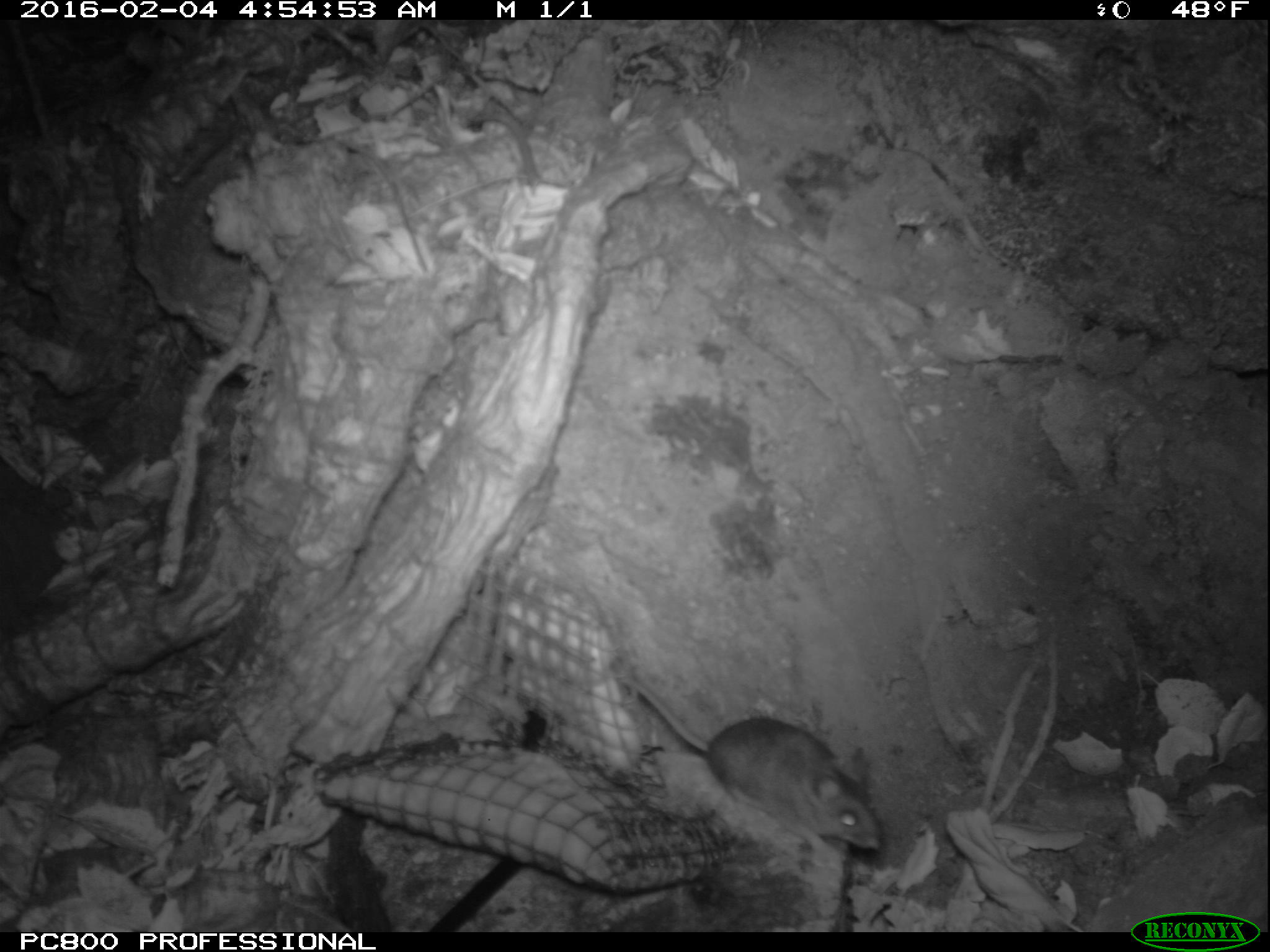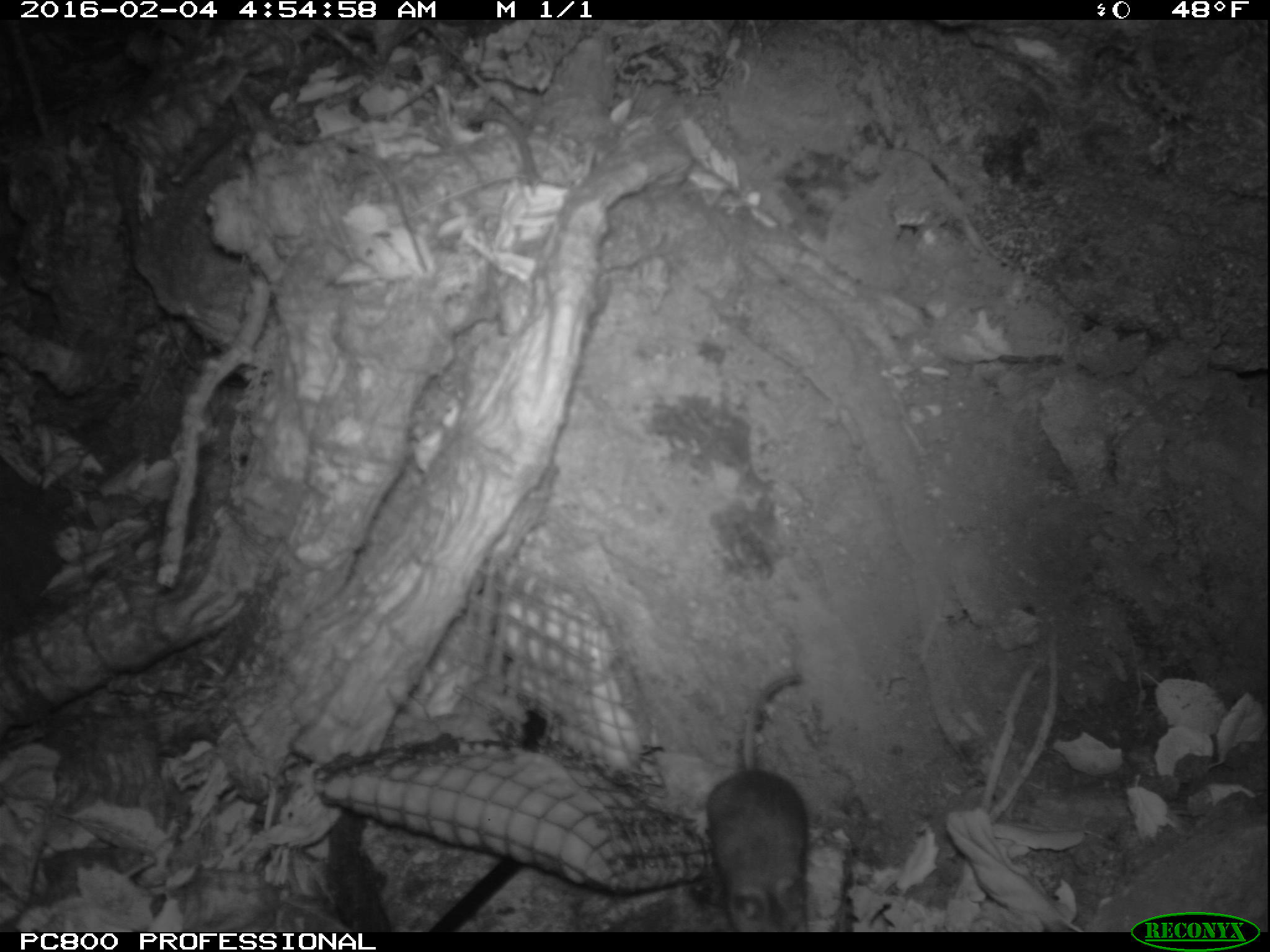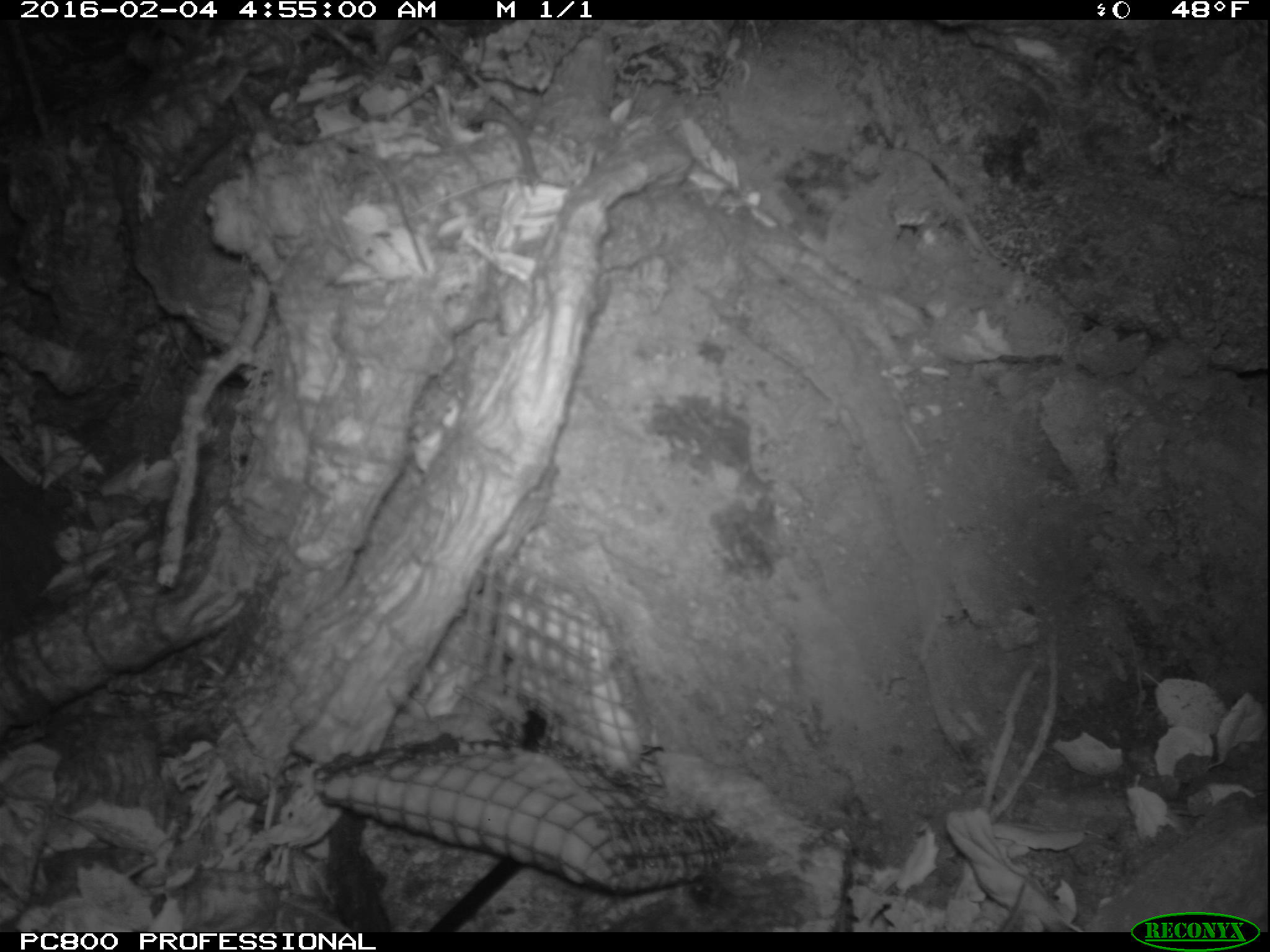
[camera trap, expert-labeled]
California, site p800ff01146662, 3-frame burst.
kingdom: Animalia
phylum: Chordata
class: Mammalia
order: Rodentia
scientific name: Rodentia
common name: rodent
Rodent (Rodentia).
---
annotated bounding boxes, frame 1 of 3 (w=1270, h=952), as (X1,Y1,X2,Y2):
rodent: (620,675,882,850)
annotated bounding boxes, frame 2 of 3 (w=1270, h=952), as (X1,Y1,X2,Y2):
rodent: (703,668,812,931)